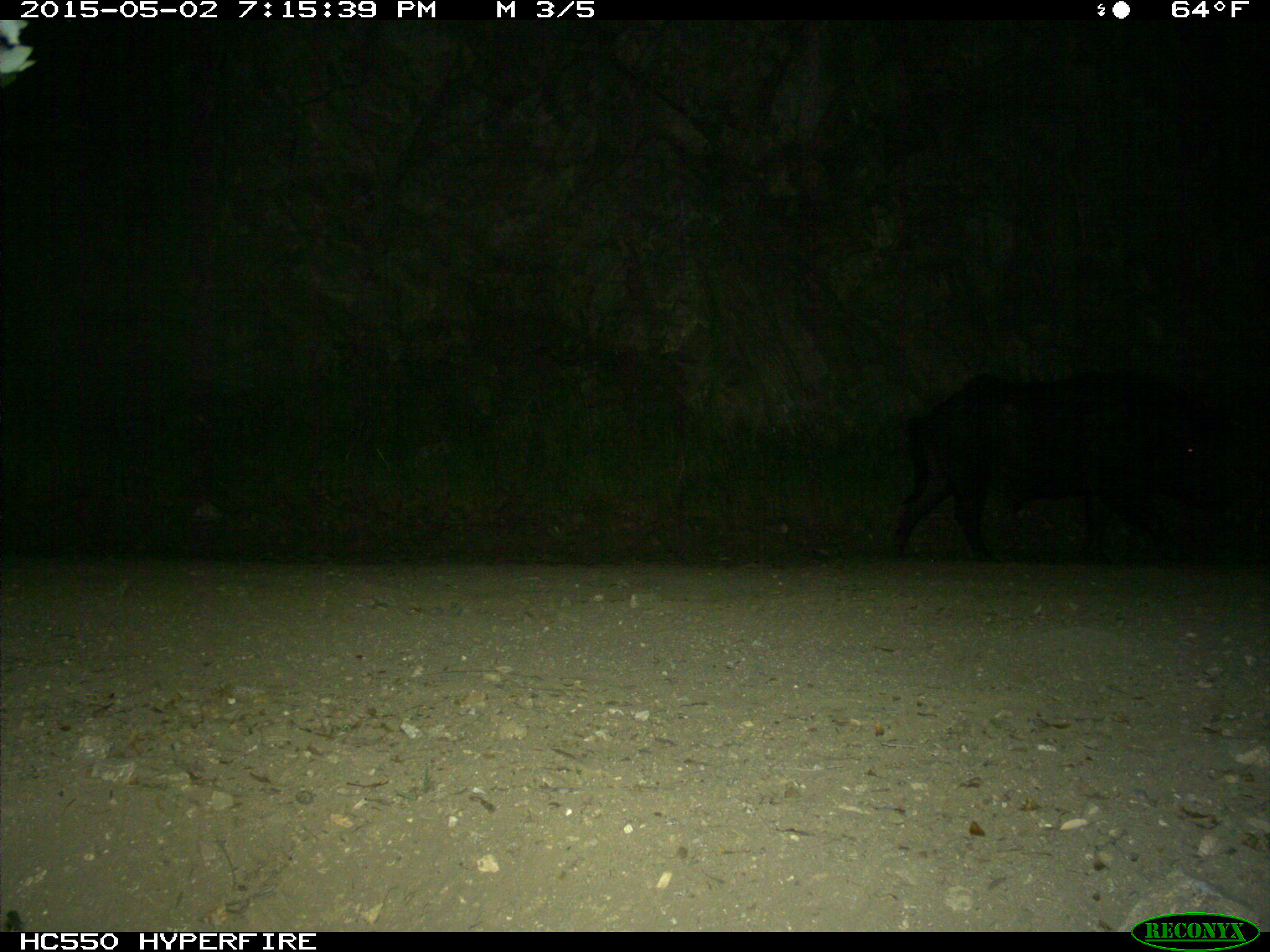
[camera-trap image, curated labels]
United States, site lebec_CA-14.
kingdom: Animalia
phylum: Chordata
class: Mammalia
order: Artiodactyla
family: Suidae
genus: Sus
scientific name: Sus scrofa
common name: wild boar